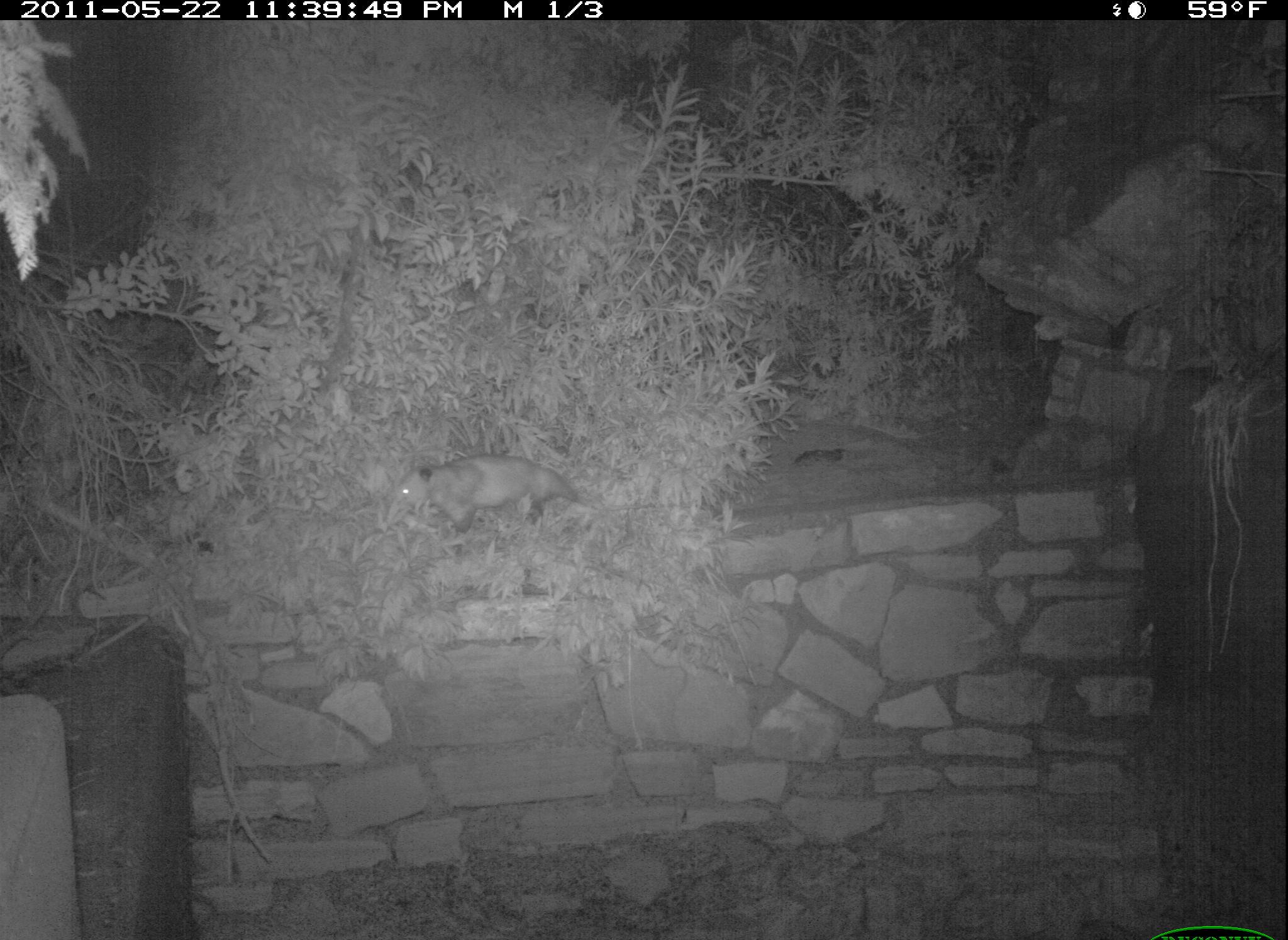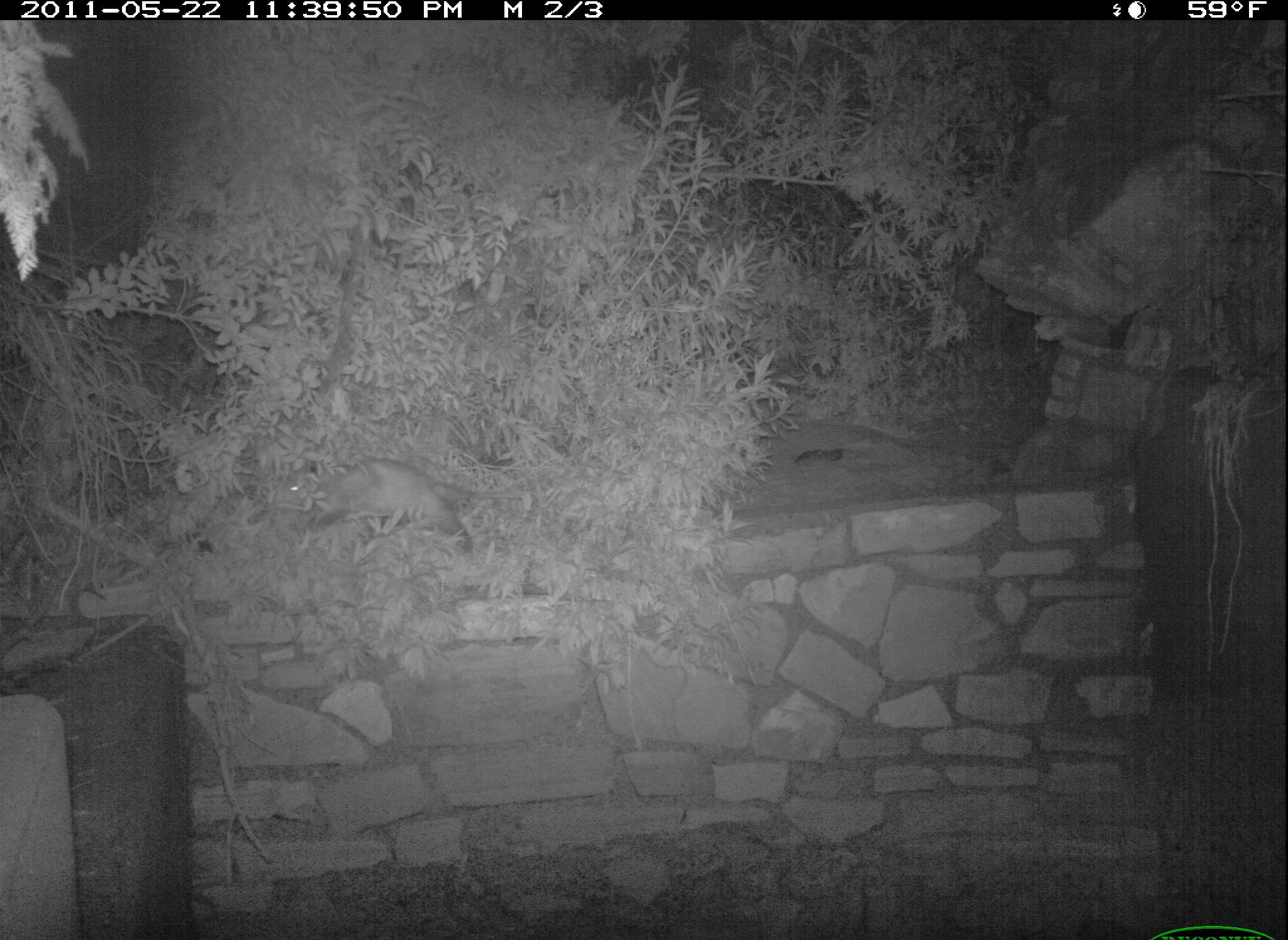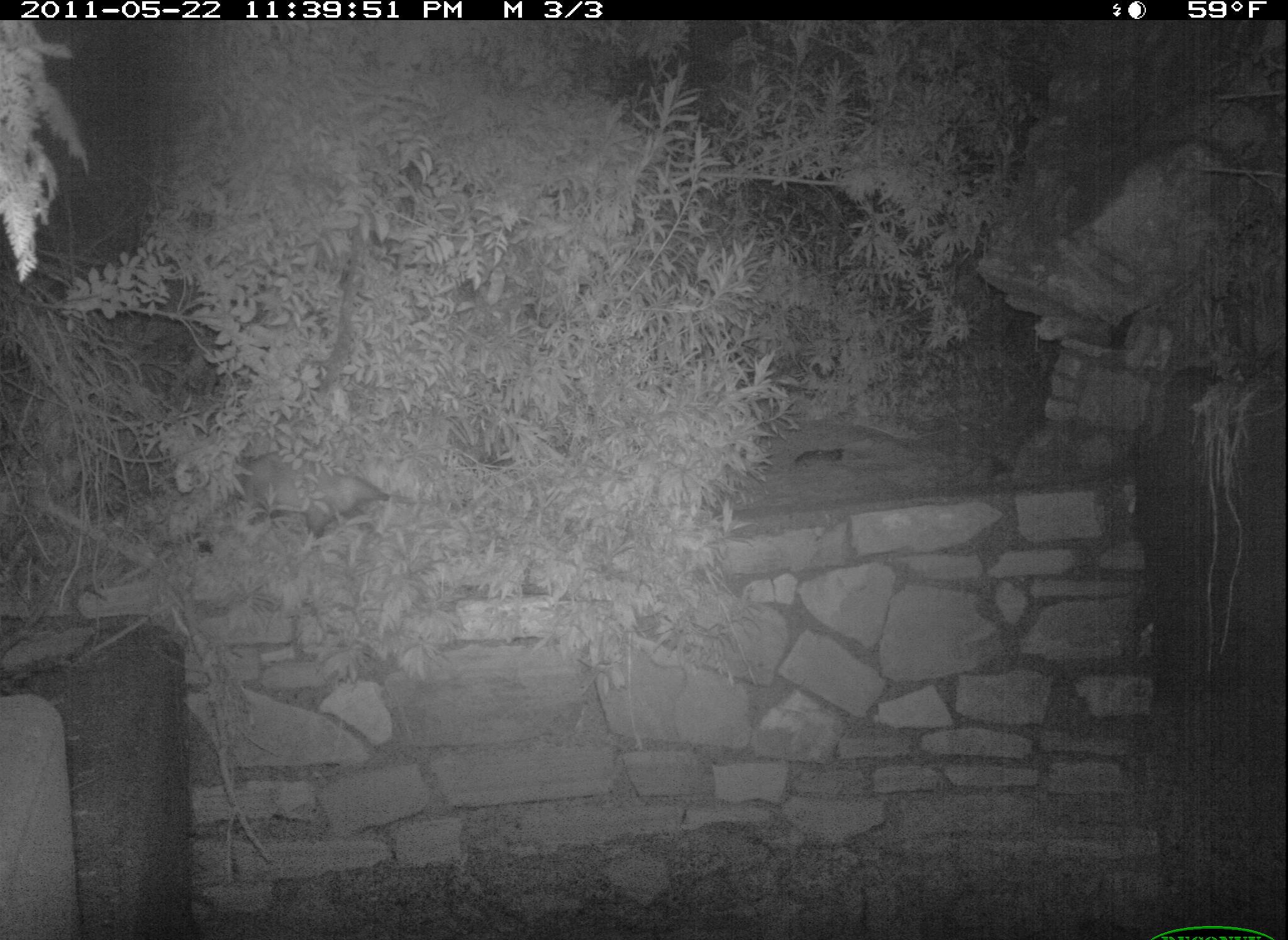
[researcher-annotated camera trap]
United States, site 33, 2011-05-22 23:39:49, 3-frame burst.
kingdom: Animalia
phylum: Chordata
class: Mammalia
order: Didelphimorphia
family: Didelphidae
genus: Didelphis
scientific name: Didelphis virginiana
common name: virginia opossum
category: opossum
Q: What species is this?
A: Opossum (virginia opossum) (Didelphis virginiana).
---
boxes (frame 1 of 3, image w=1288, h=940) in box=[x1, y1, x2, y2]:
opossum: box=[370, 454, 605, 533]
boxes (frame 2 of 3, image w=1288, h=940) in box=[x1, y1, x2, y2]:
opossum: box=[299, 448, 518, 580]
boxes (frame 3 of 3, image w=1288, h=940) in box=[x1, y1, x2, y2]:
opossum: box=[221, 441, 433, 551]